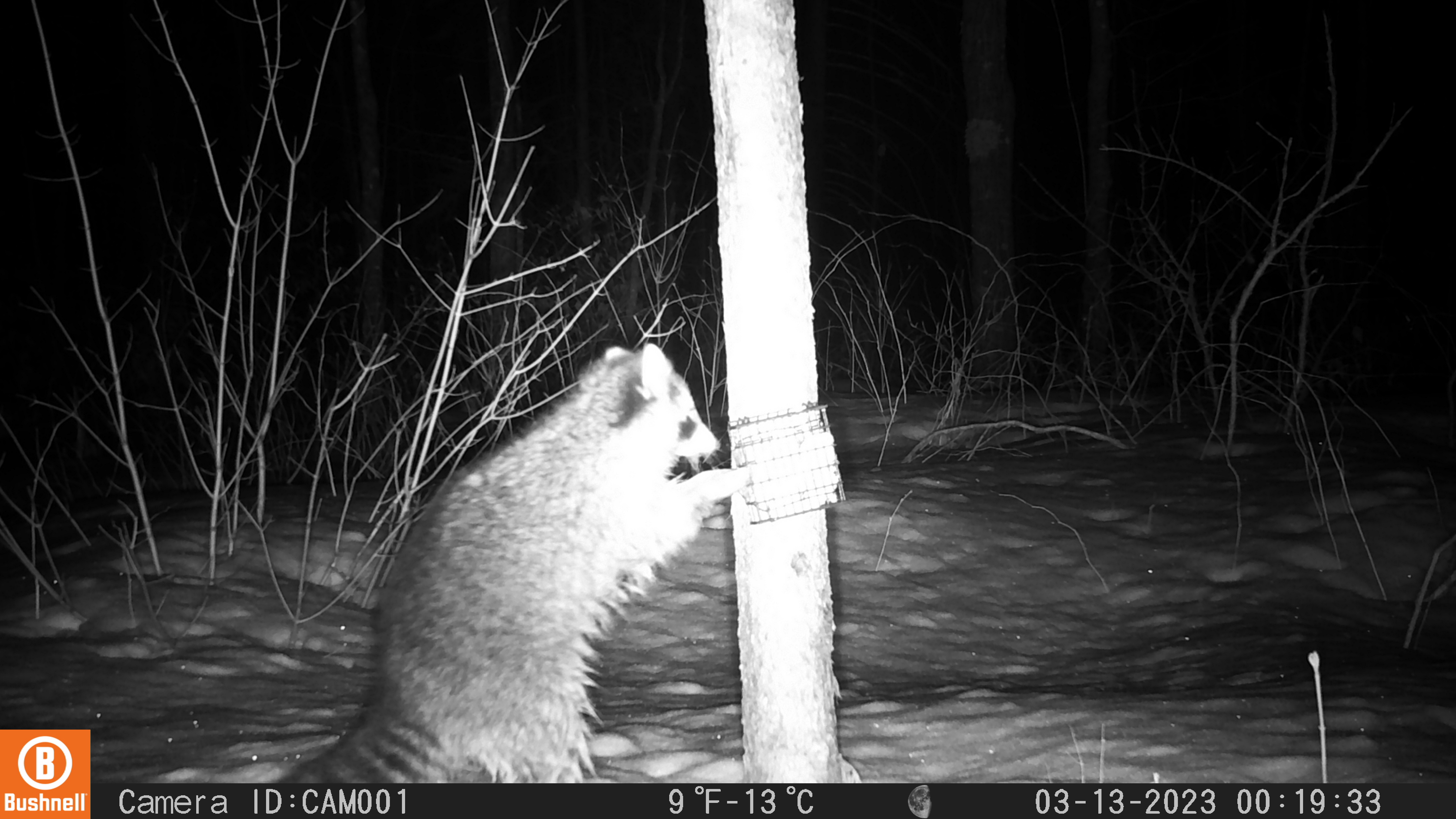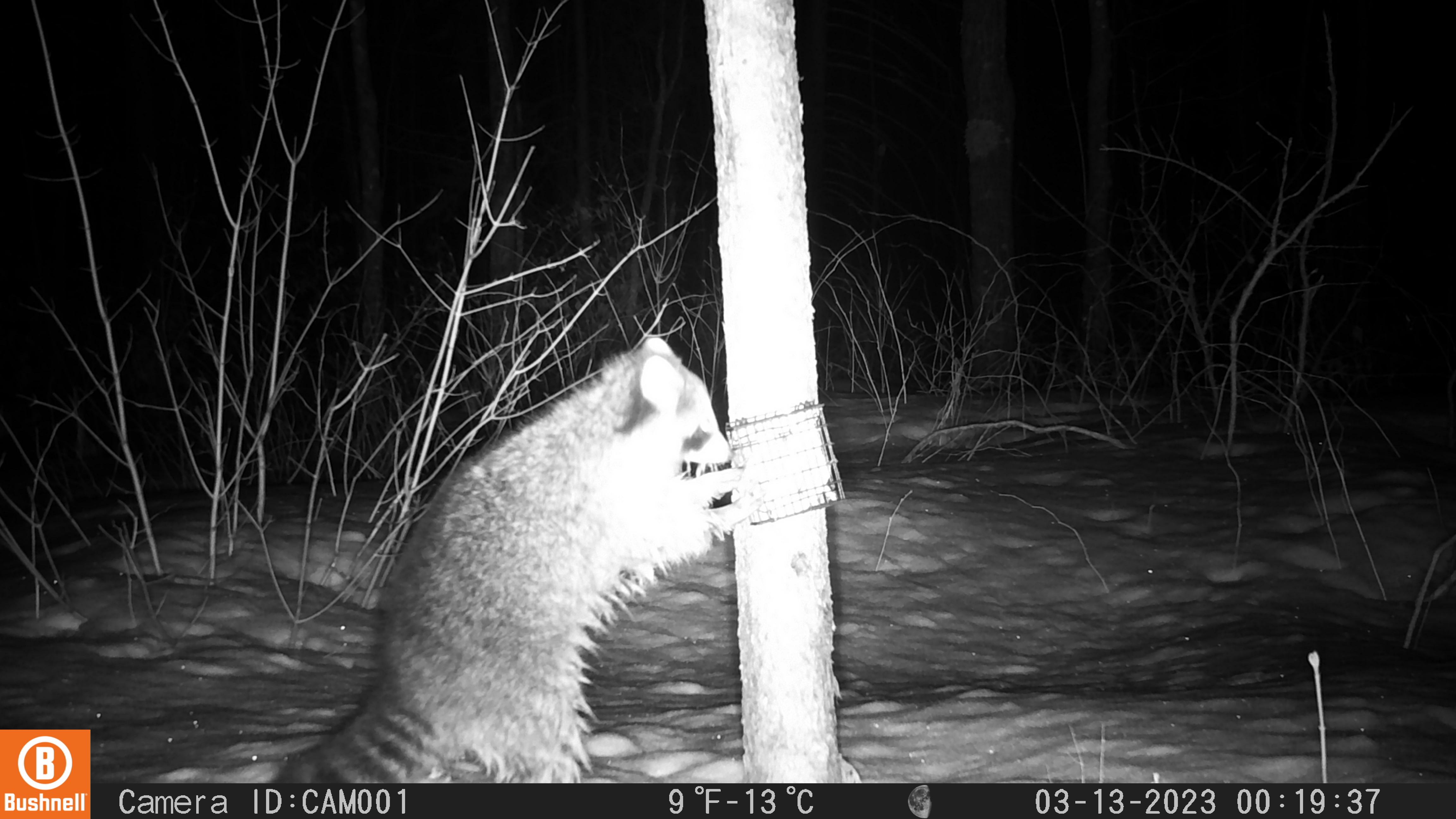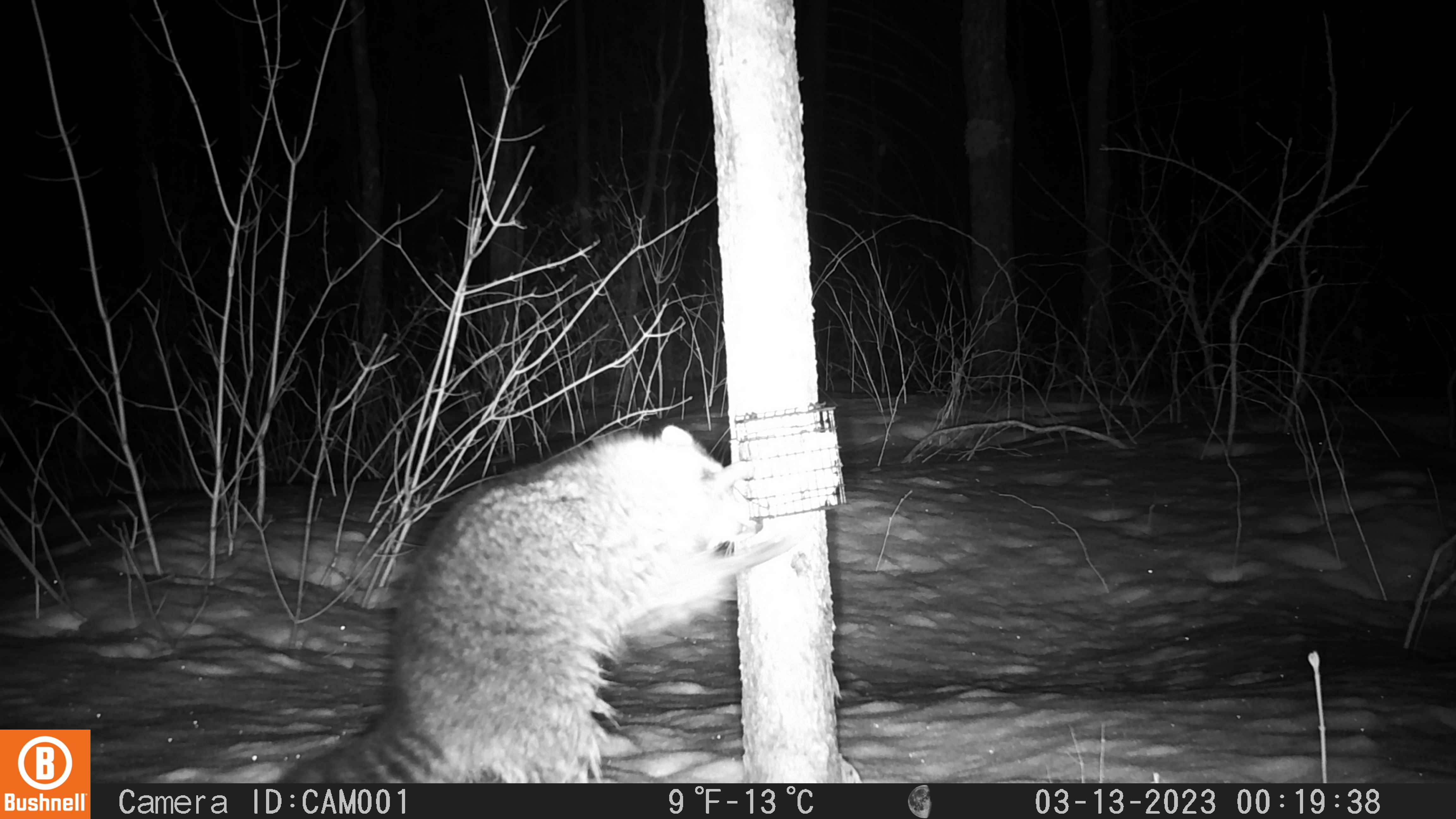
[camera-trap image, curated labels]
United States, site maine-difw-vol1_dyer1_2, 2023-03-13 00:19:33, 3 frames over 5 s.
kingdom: Animalia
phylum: Chordata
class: Mammalia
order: Carnivora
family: Procyonidae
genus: Procyon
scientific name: Procyon lotor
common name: raccoon